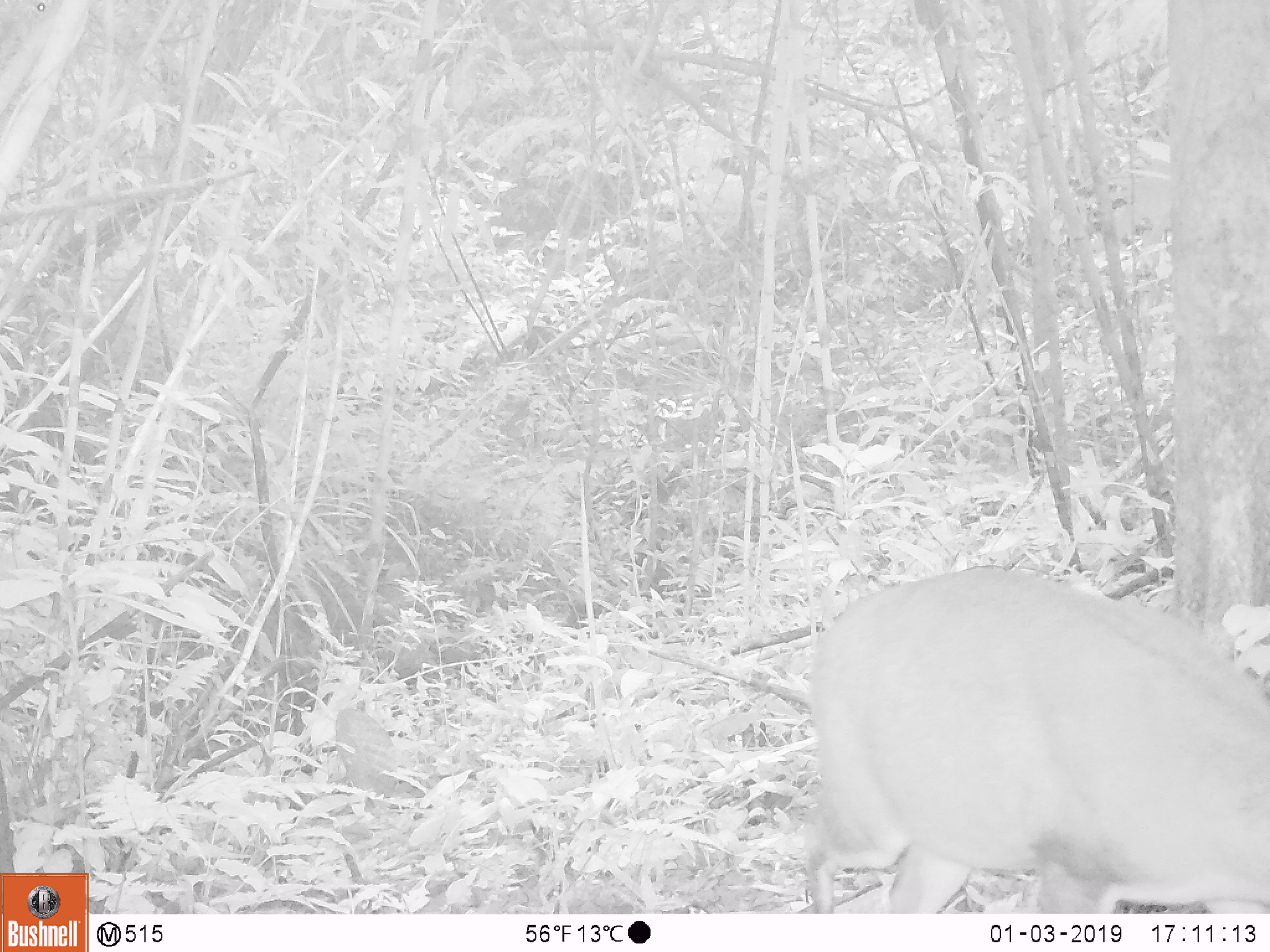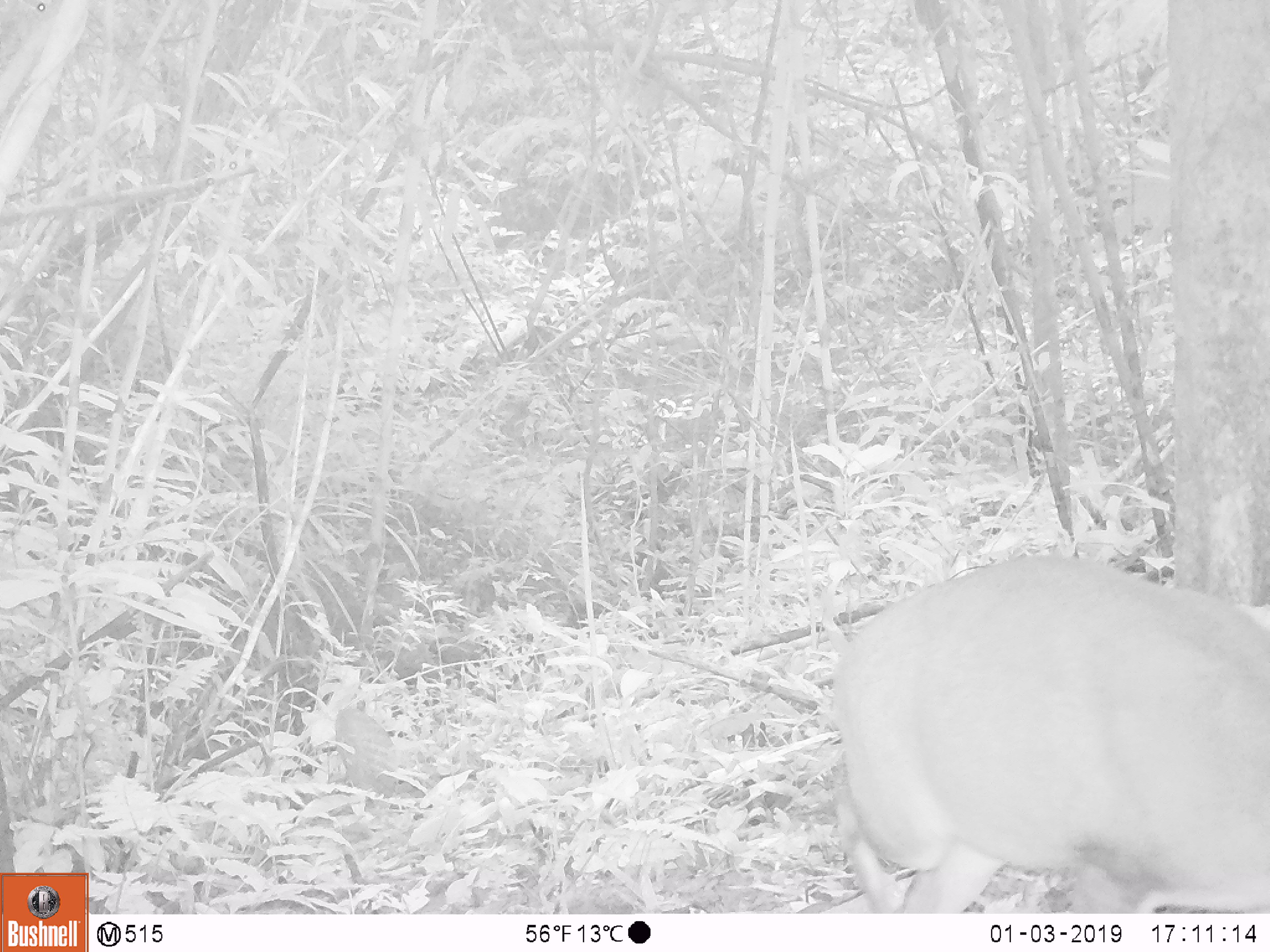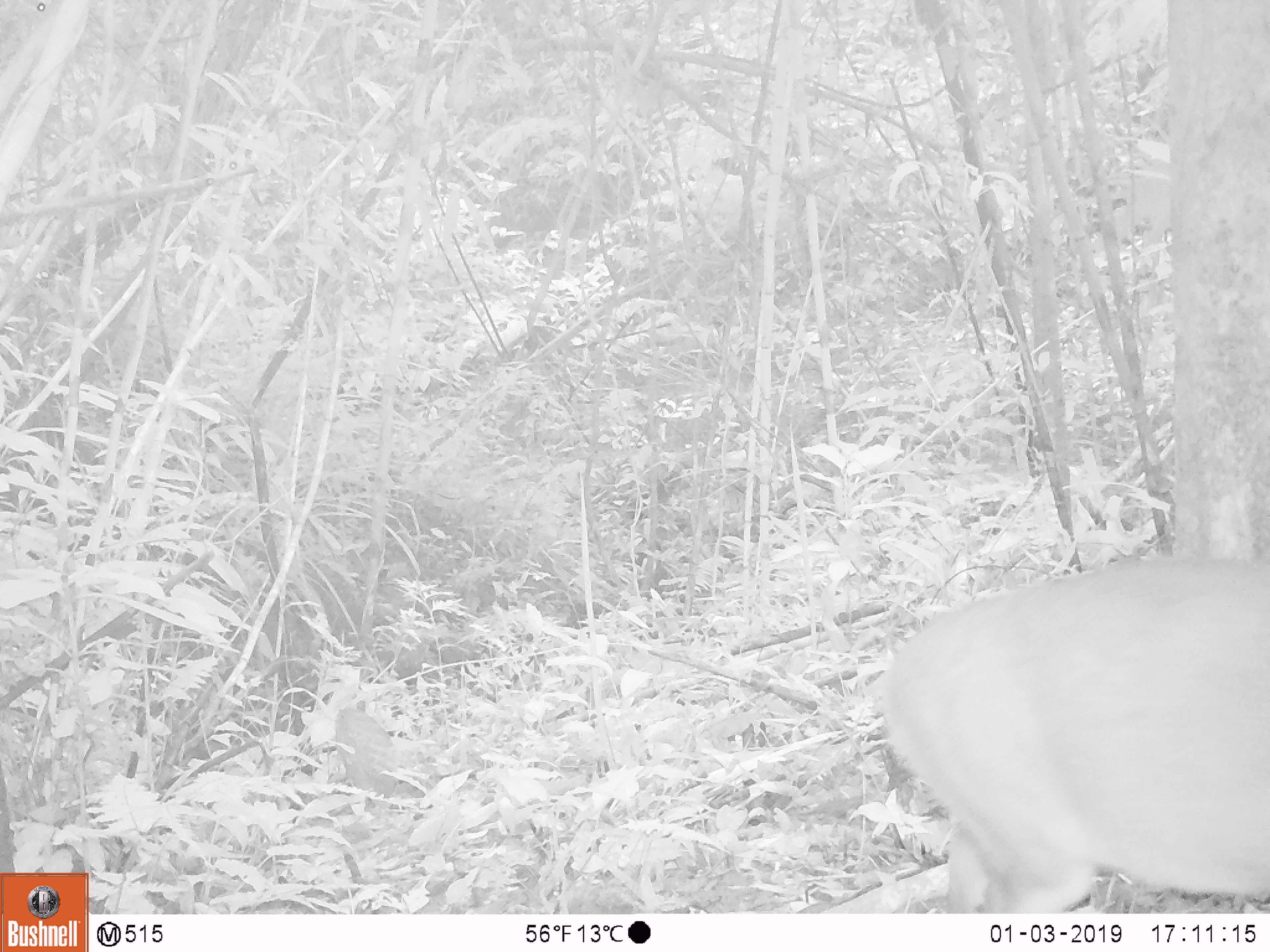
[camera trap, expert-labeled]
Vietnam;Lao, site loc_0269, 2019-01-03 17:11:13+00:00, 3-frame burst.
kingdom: Animalia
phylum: Chordata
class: Mammalia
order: Artiodactyla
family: Cervidae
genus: Muntiacus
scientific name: Muntiacus vuquangensis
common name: large-antlered muntjac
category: large antlered muntjac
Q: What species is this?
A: Large antlered muntjac (large-antlered muntjac) (Muntiacus vuquangensis).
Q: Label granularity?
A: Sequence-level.